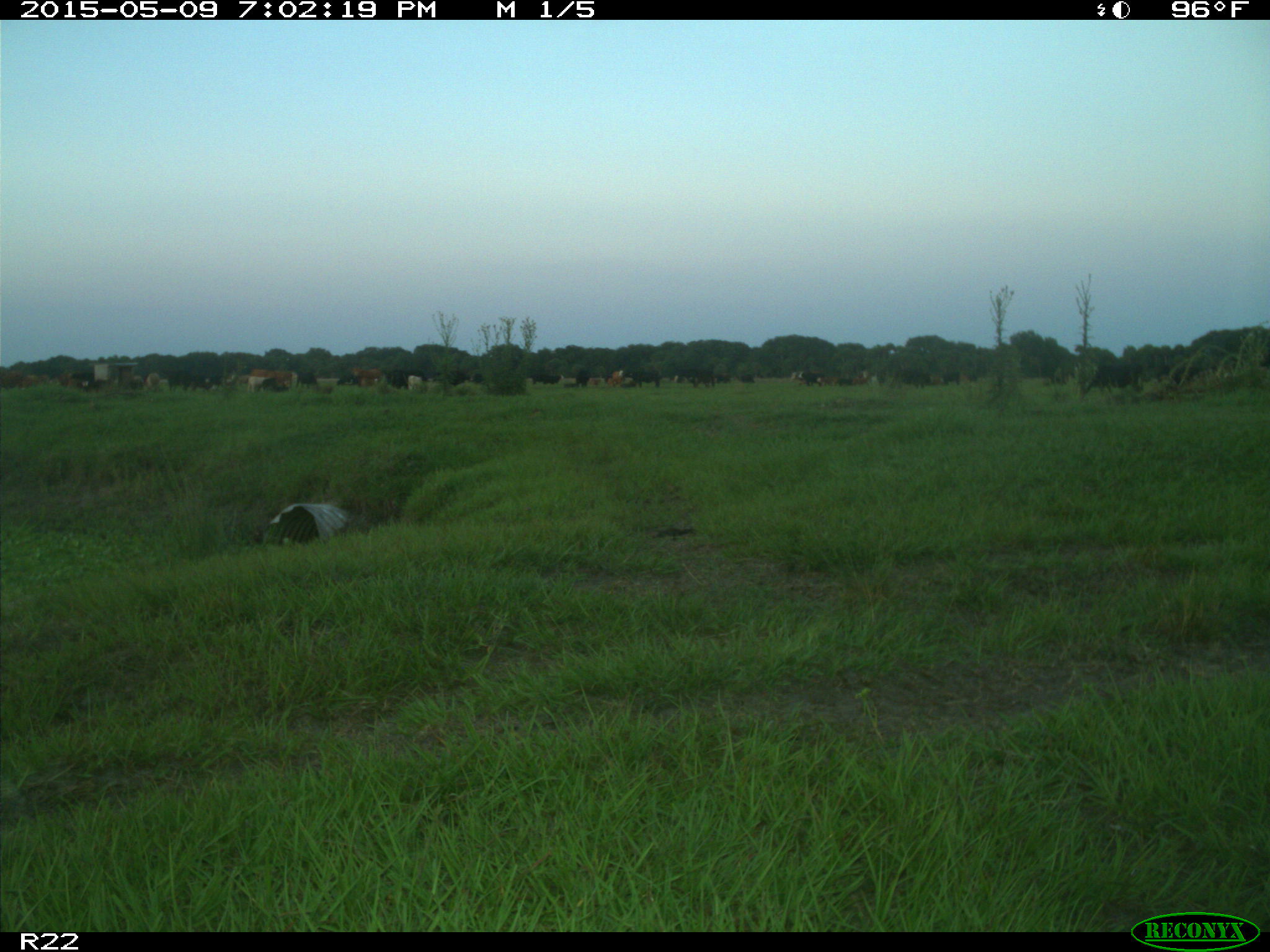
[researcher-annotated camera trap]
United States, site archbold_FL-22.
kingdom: Animalia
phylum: Chordata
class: Mammalia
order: Artiodactyla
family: Bovidae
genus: Bos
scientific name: Bos taurus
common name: domestic cow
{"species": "Bos taurus (domestic cow)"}